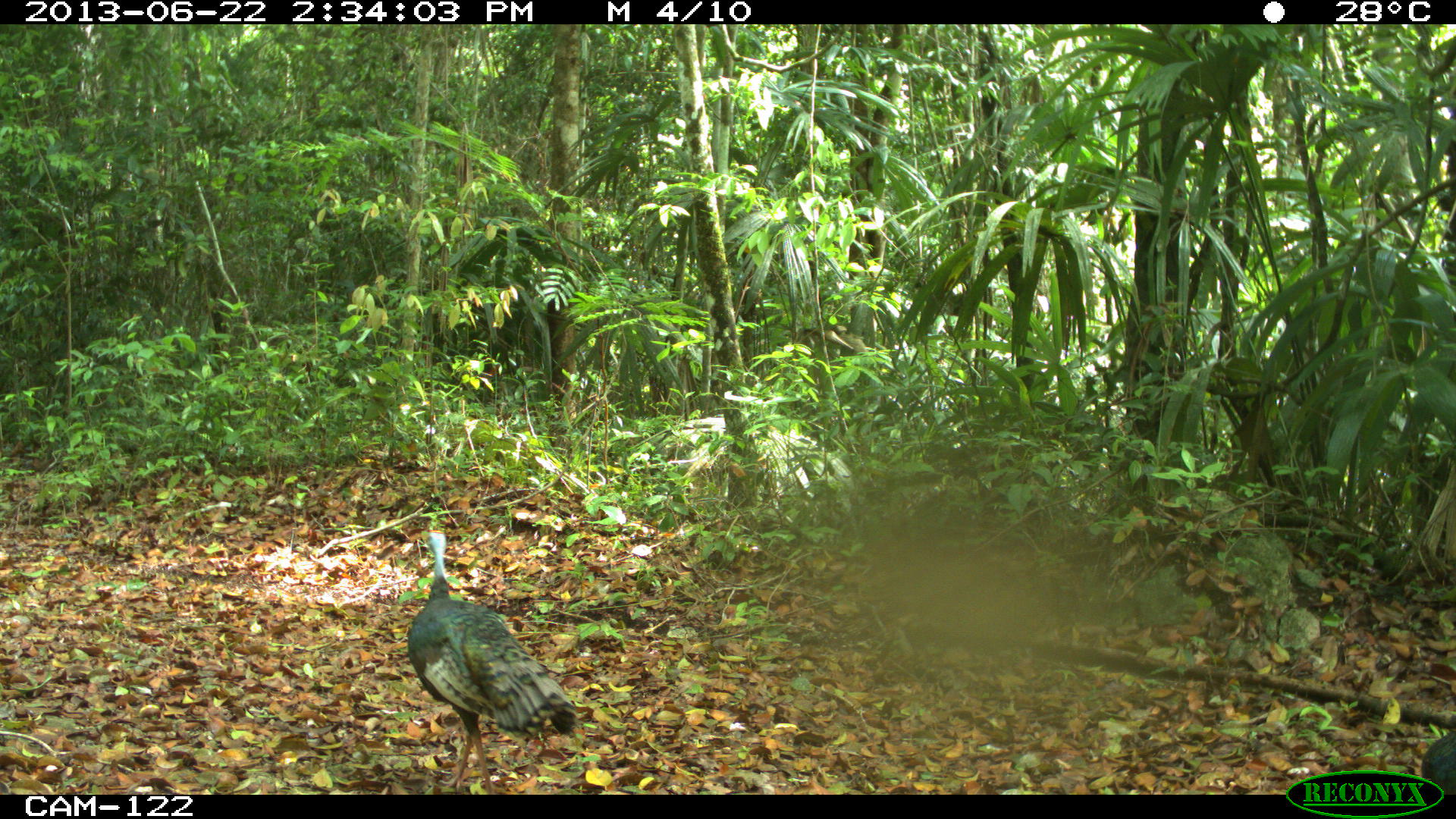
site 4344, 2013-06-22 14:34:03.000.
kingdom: Animalia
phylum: Chordata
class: Aves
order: Galliformes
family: Phasianidae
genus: Meleagris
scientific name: Meleagris ocellata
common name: ocellated turkey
Meleagris ocellata (ocellated turkey), count 3.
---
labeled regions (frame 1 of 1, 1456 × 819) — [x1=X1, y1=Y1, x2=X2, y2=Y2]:
meleagris ocellata: [x1=407, y1=529, x2=579, y2=793]; [x1=1421, y1=726, x2=1456, y2=793]